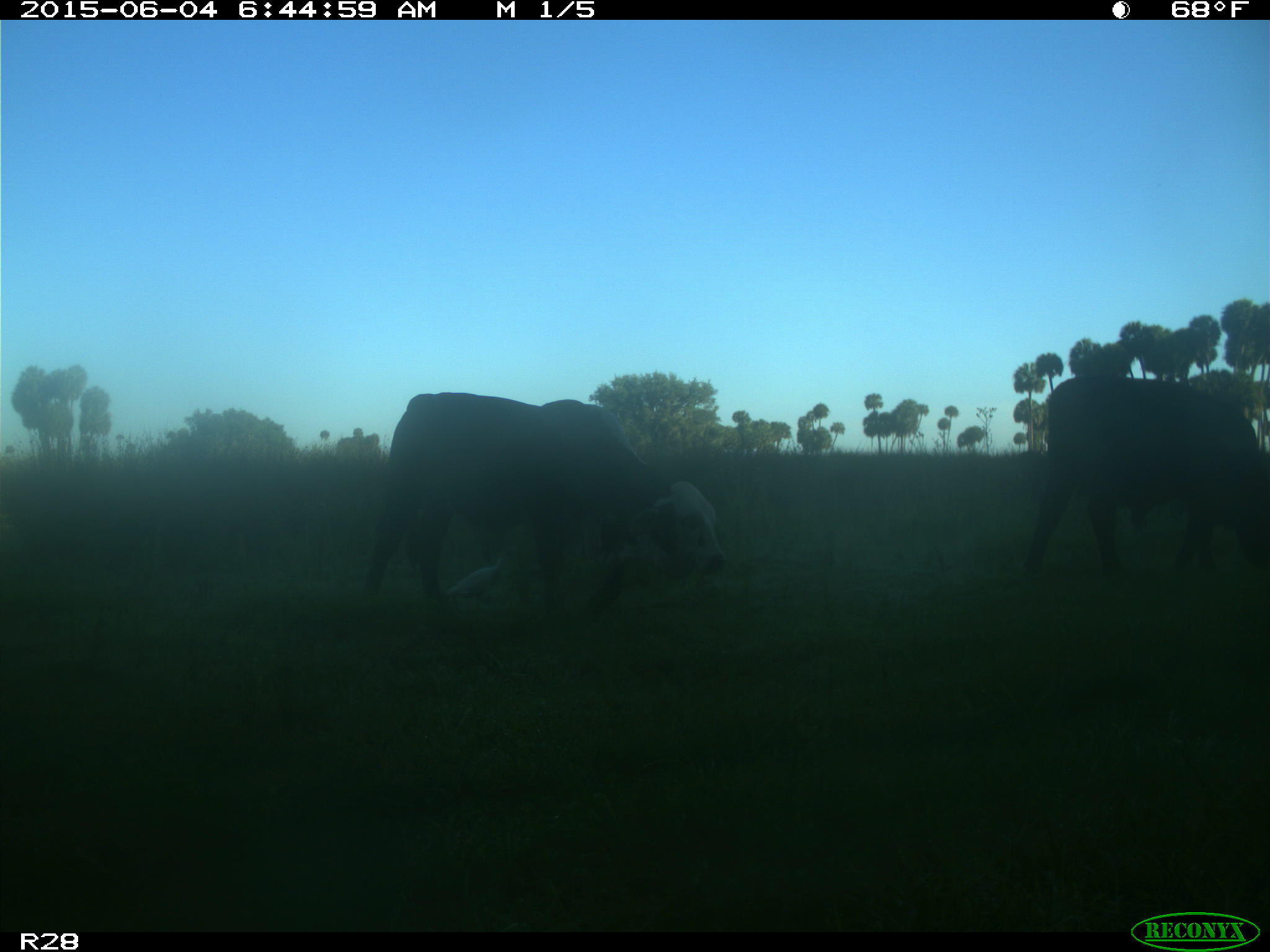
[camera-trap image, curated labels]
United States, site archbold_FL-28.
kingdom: Animalia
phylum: Chordata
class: Mammalia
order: Artiodactyla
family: Bovidae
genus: Bos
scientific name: Bos taurus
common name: domestic cow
Bos taurus (domestic cow).